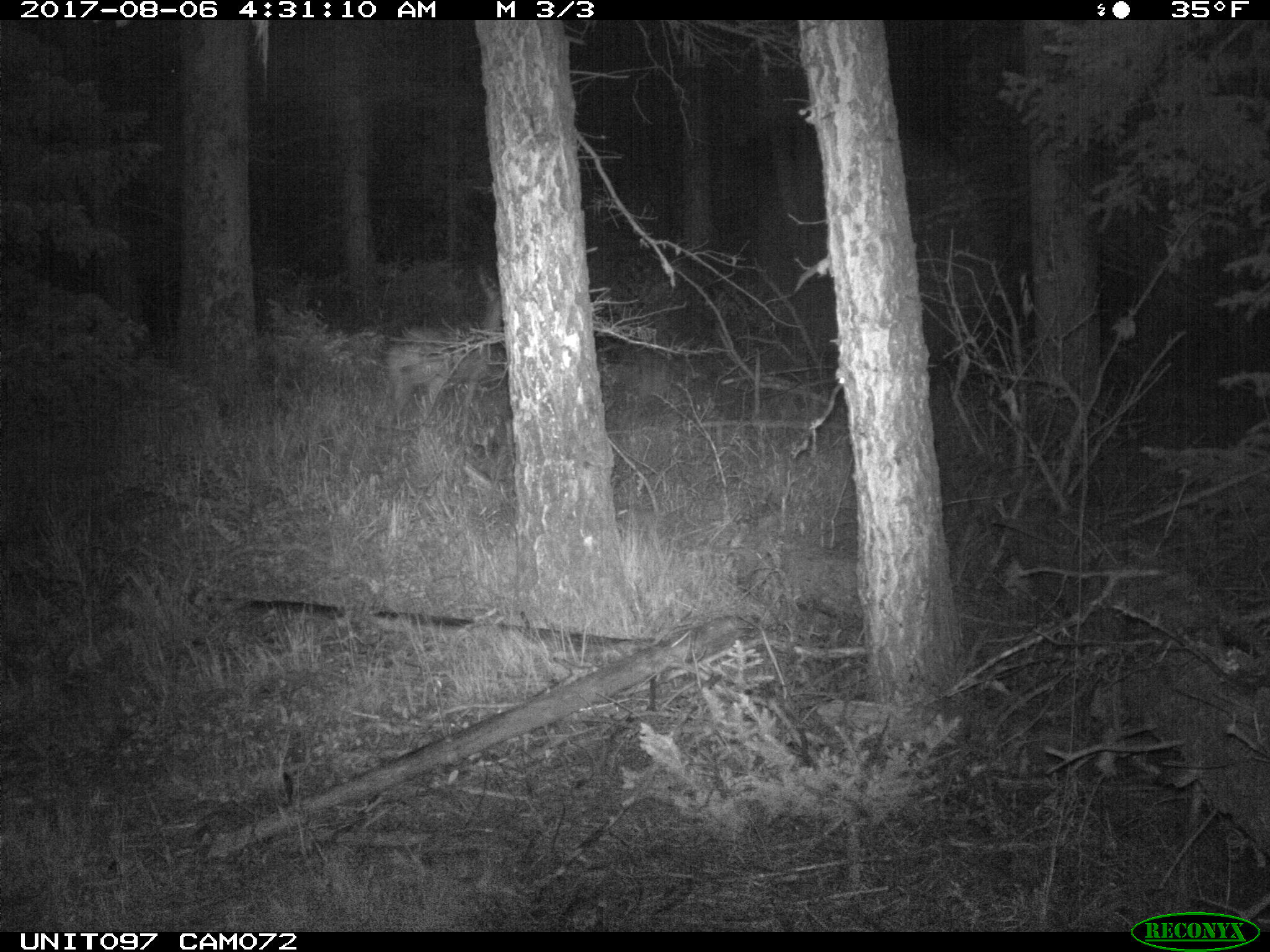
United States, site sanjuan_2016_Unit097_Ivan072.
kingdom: Animalia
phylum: Chordata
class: Mammalia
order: Artiodactyla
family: Cervidae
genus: Odocoileus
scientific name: Odocoileus hemionus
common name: mule deer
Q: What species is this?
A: Odocoileus hemionus (mule deer).